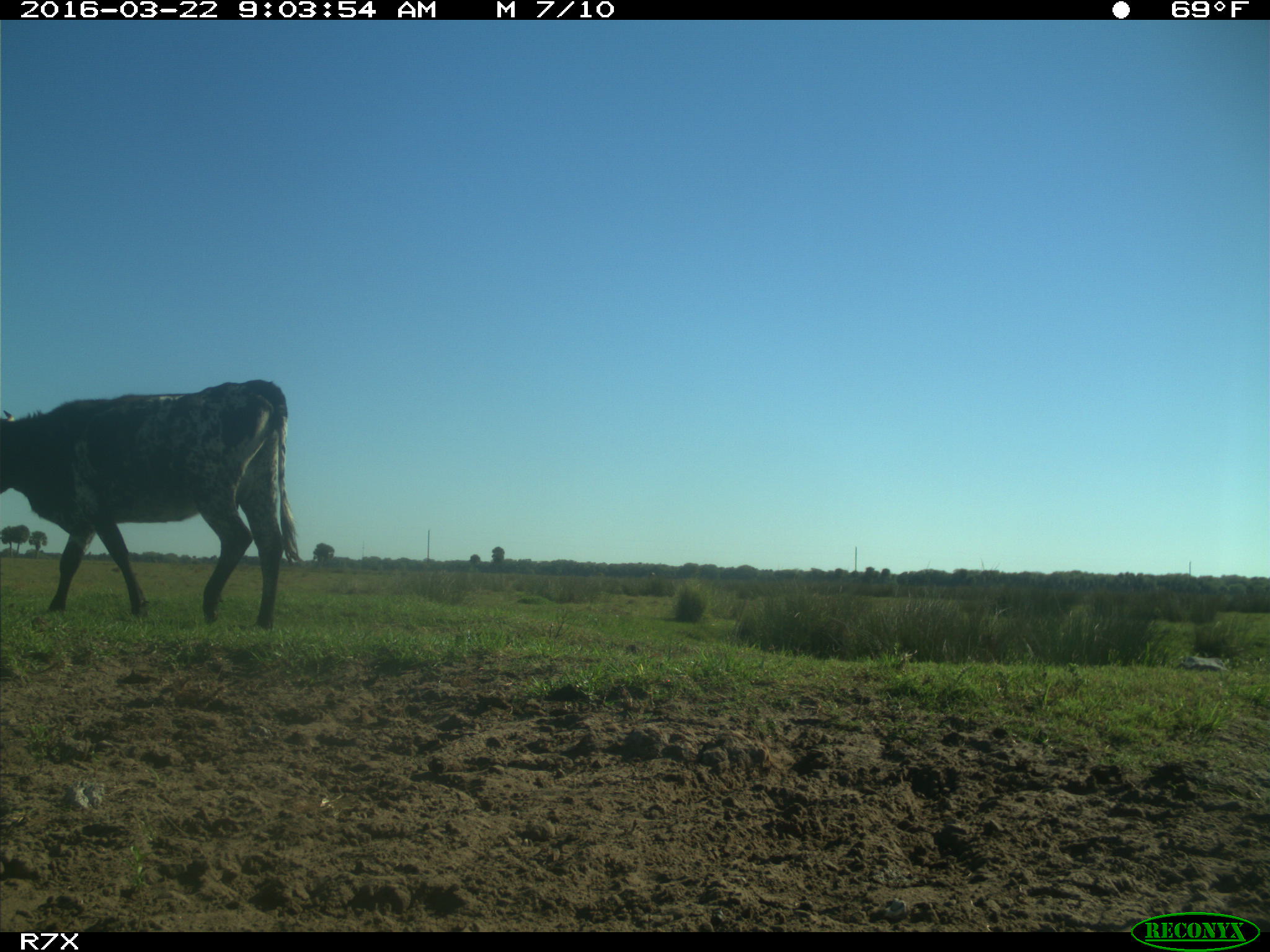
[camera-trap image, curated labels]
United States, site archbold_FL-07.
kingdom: Animalia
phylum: Chordata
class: Mammalia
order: Artiodactyla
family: Bovidae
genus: Bos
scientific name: Bos taurus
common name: domestic cow